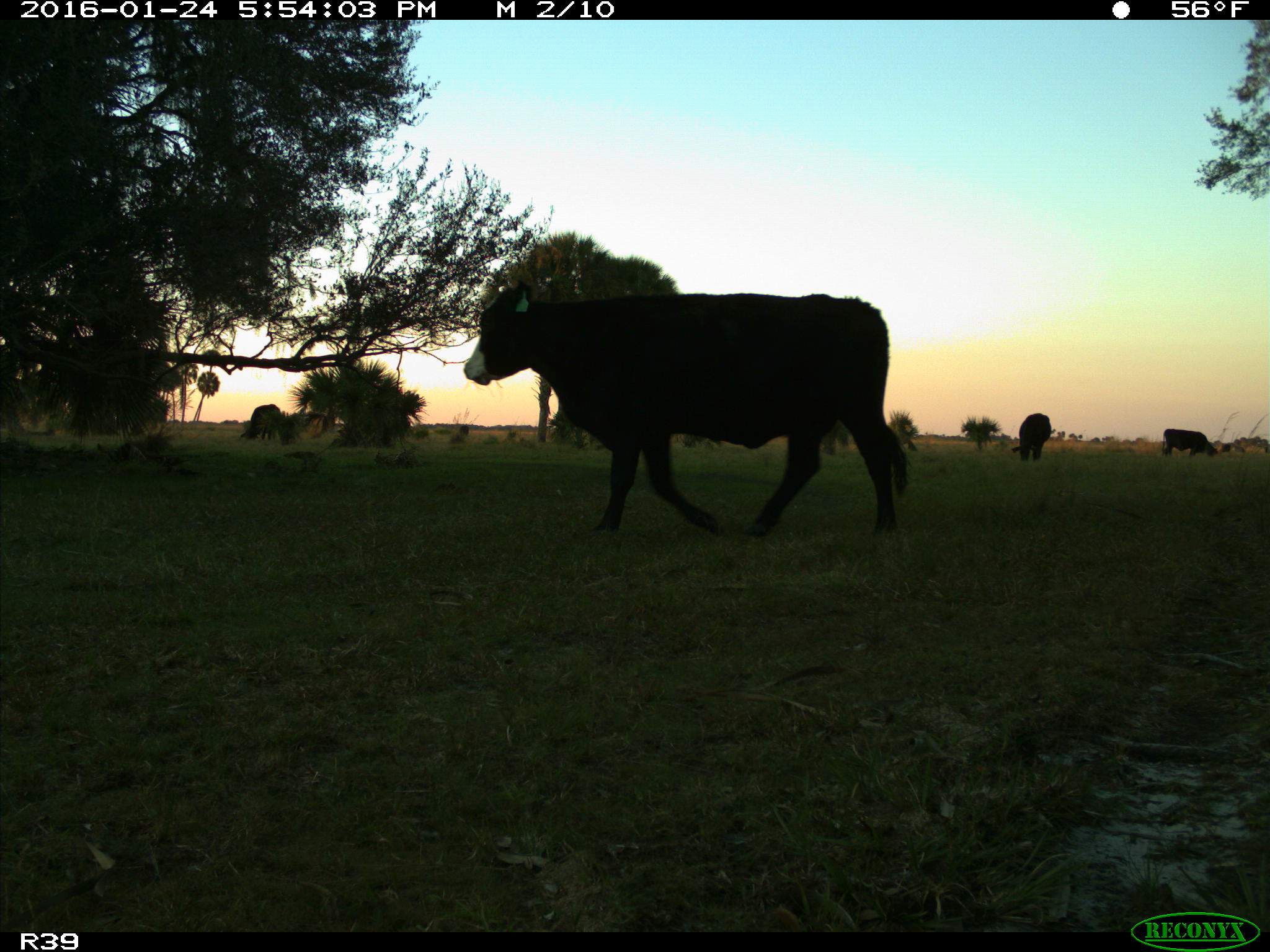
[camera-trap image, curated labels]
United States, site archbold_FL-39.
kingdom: Animalia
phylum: Chordata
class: Mammalia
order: Artiodactyla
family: Bovidae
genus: Bos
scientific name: Bos taurus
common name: domestic cow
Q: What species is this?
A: Bos taurus (domestic cow).